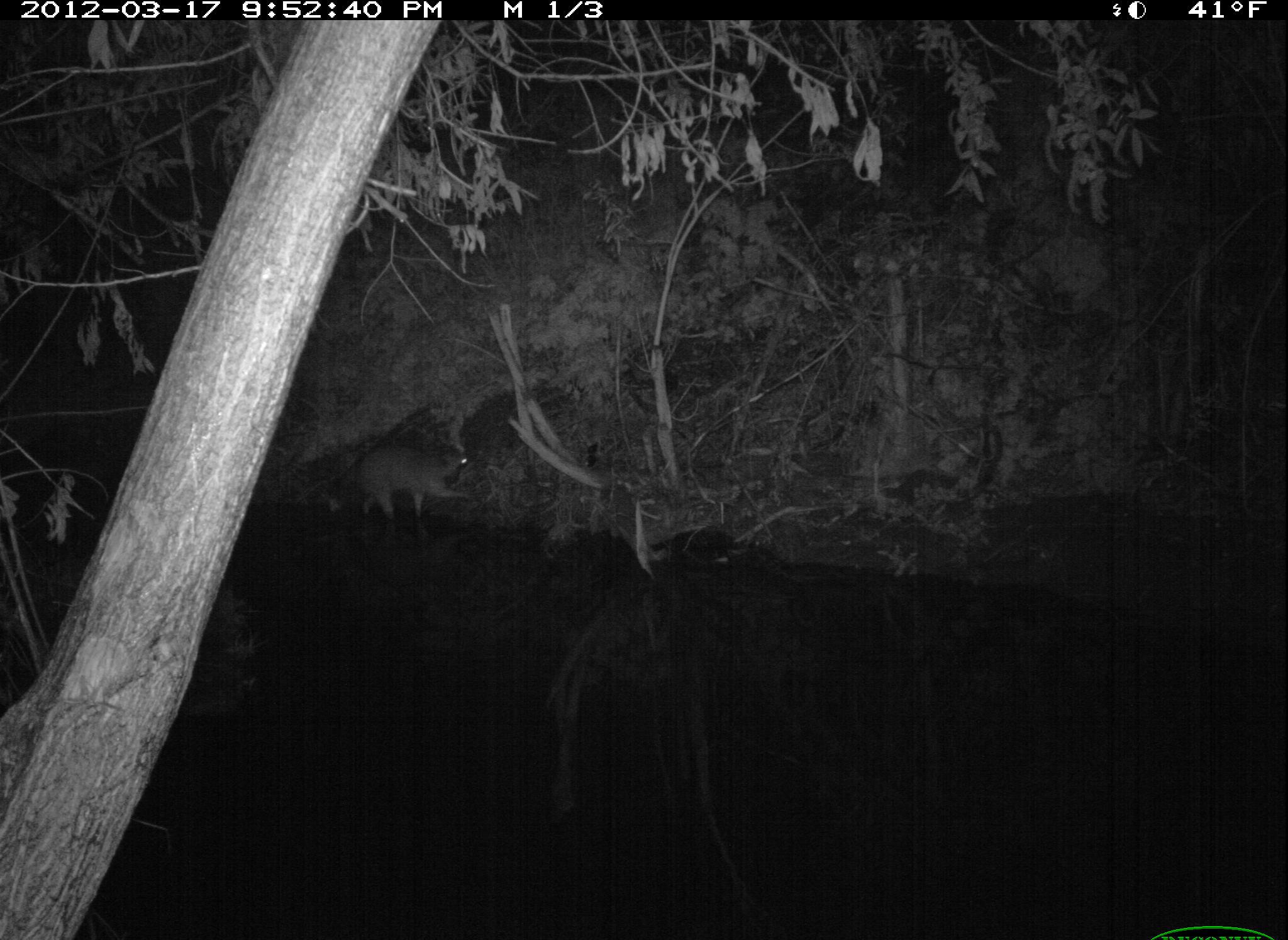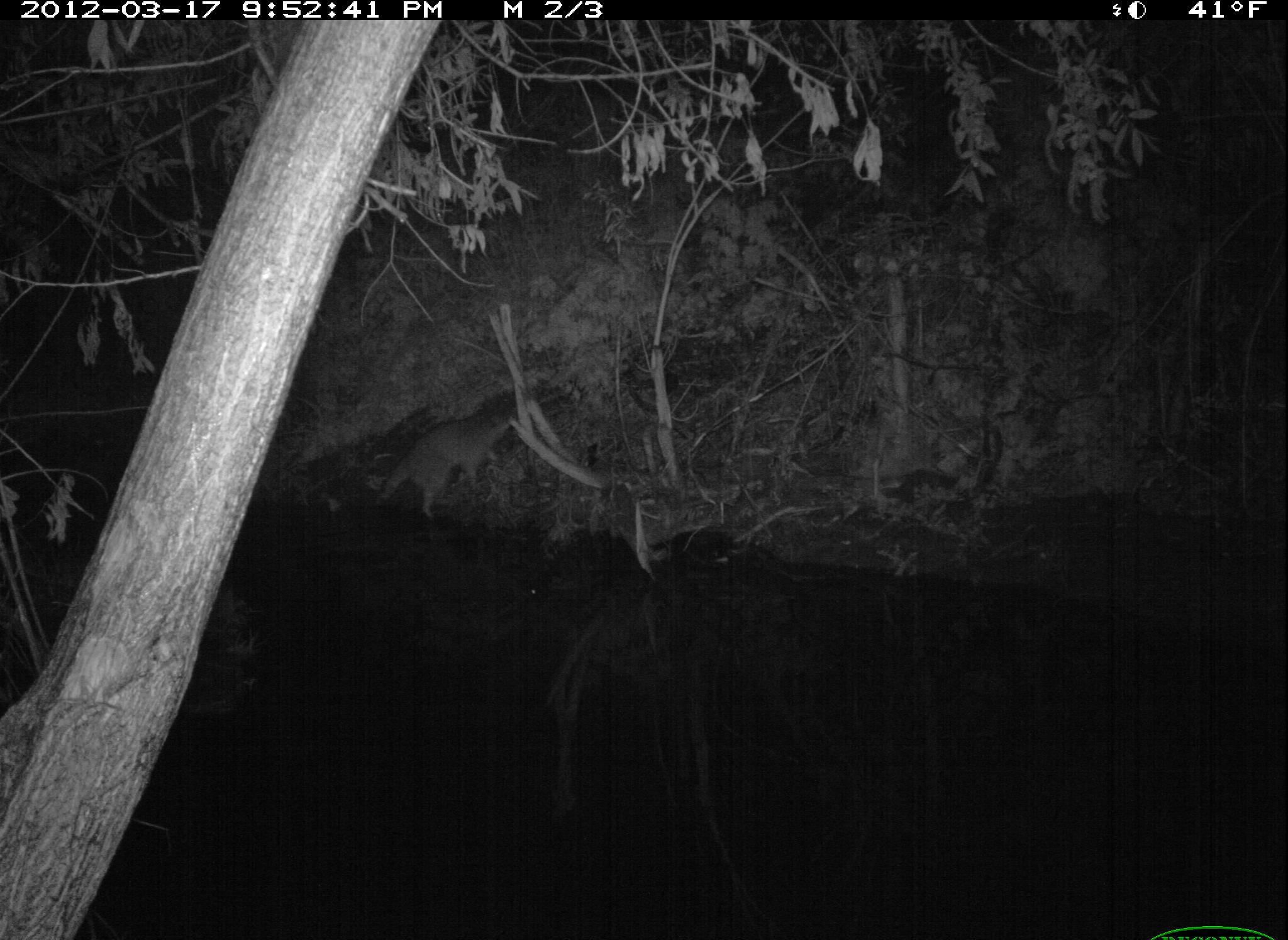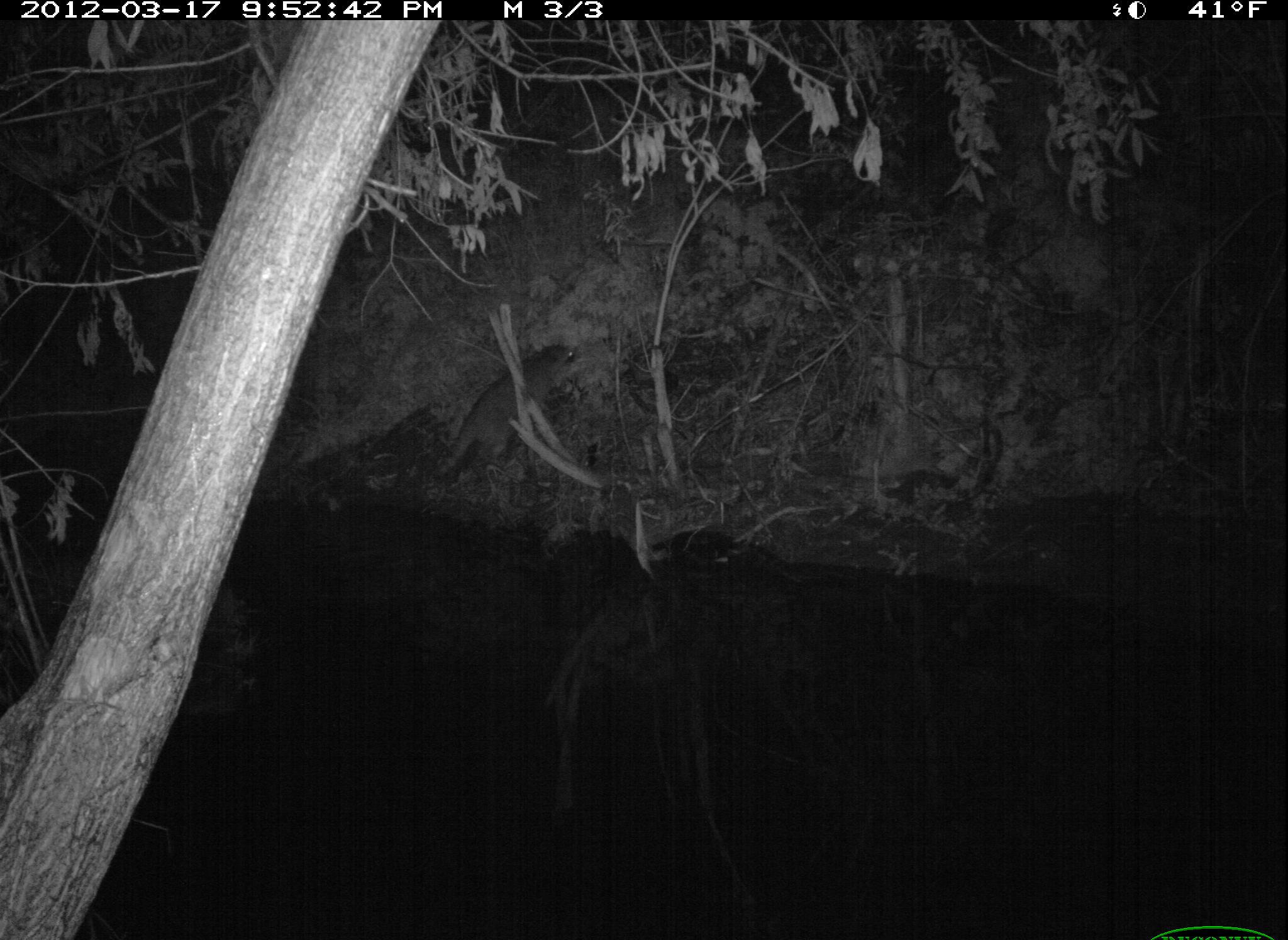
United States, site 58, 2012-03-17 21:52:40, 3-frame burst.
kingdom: Animalia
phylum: Chordata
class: Mammalia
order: Carnivora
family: Procyonidae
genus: Procyon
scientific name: Procyon lotor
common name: raccoon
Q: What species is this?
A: Raccoon (Procyon lotor).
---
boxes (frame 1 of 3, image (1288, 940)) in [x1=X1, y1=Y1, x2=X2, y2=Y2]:
raccoon: [x1=351, y1=448, x2=472, y2=525]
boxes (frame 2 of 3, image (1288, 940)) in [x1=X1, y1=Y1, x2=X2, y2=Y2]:
raccoon: [x1=377, y1=407, x2=515, y2=521]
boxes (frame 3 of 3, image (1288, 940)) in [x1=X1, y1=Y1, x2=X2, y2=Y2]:
raccoon: [x1=434, y1=343, x2=577, y2=479]